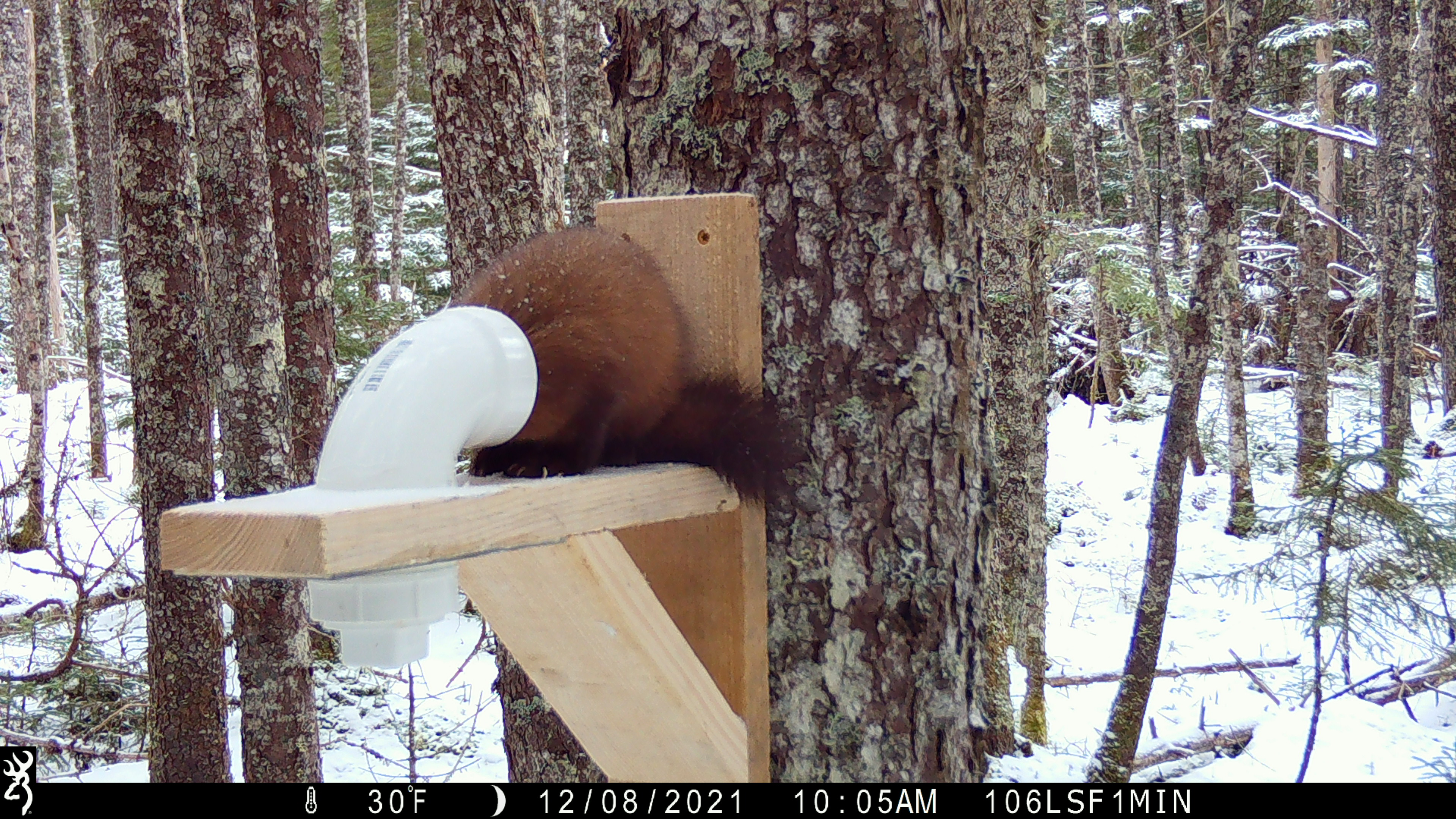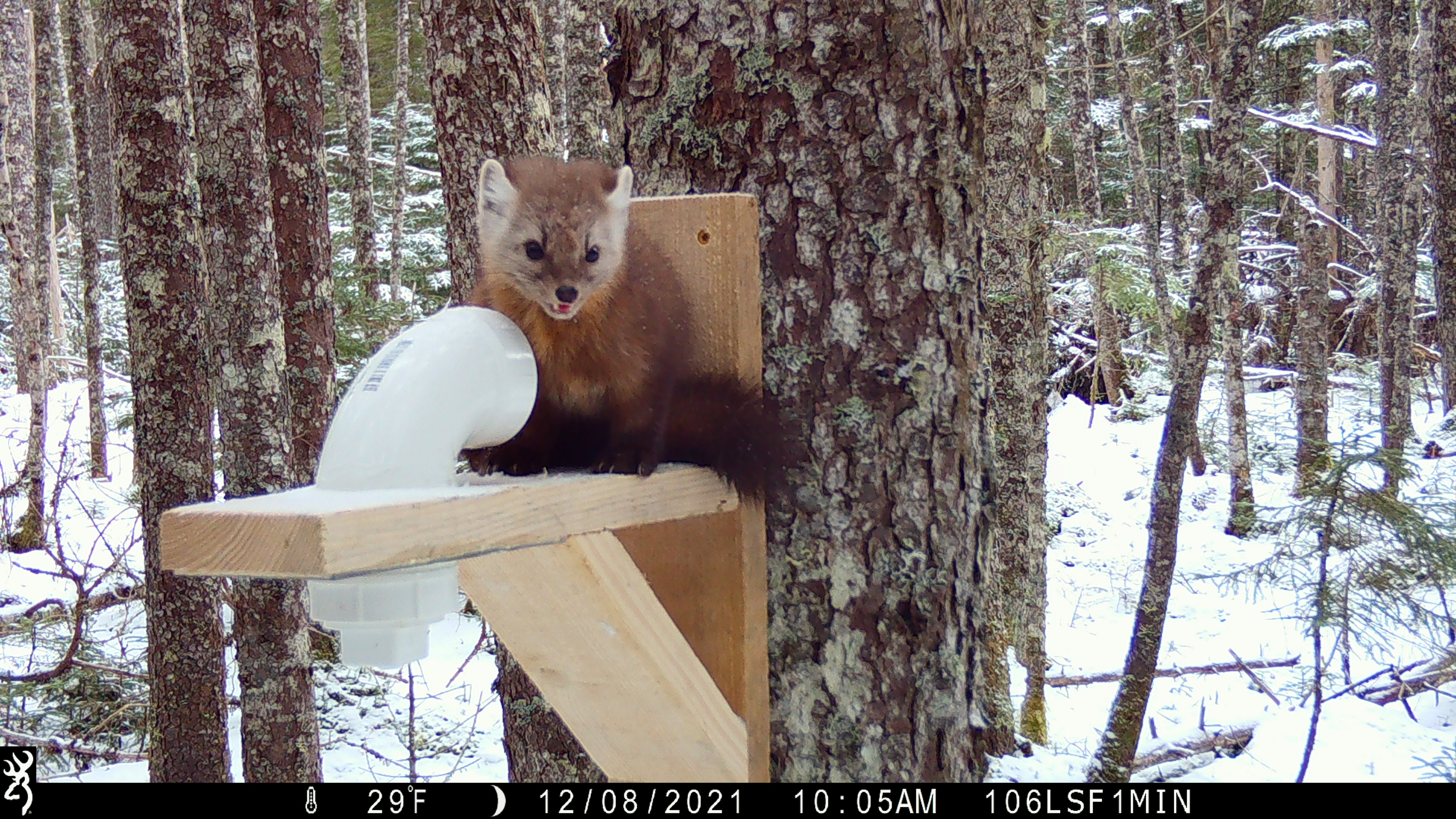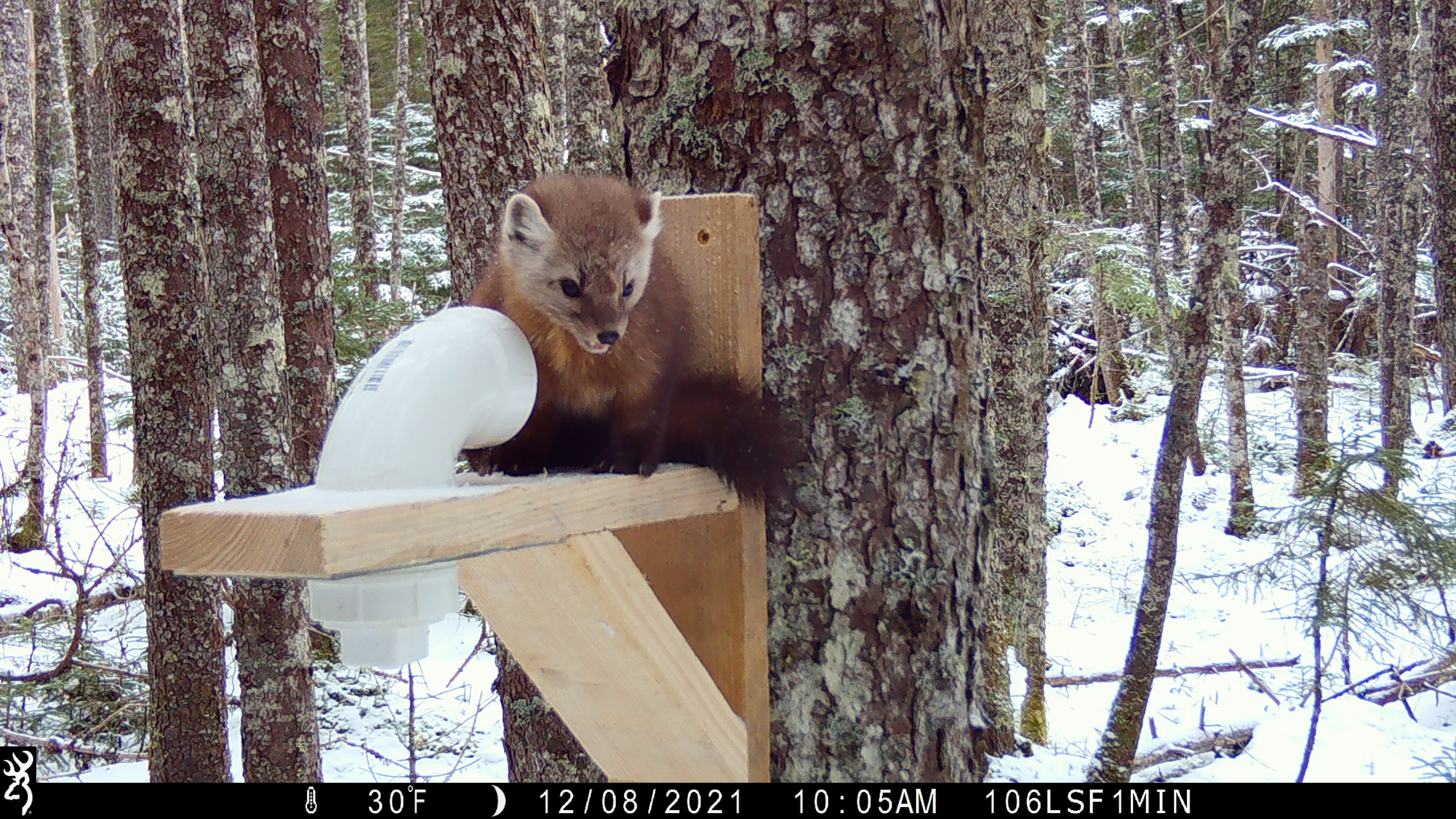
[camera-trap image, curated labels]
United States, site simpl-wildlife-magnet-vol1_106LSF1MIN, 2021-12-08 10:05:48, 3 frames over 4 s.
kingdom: Animalia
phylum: Chordata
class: Mammalia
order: Carnivora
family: Mustelidae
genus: Martes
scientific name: Martes americana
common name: american marten